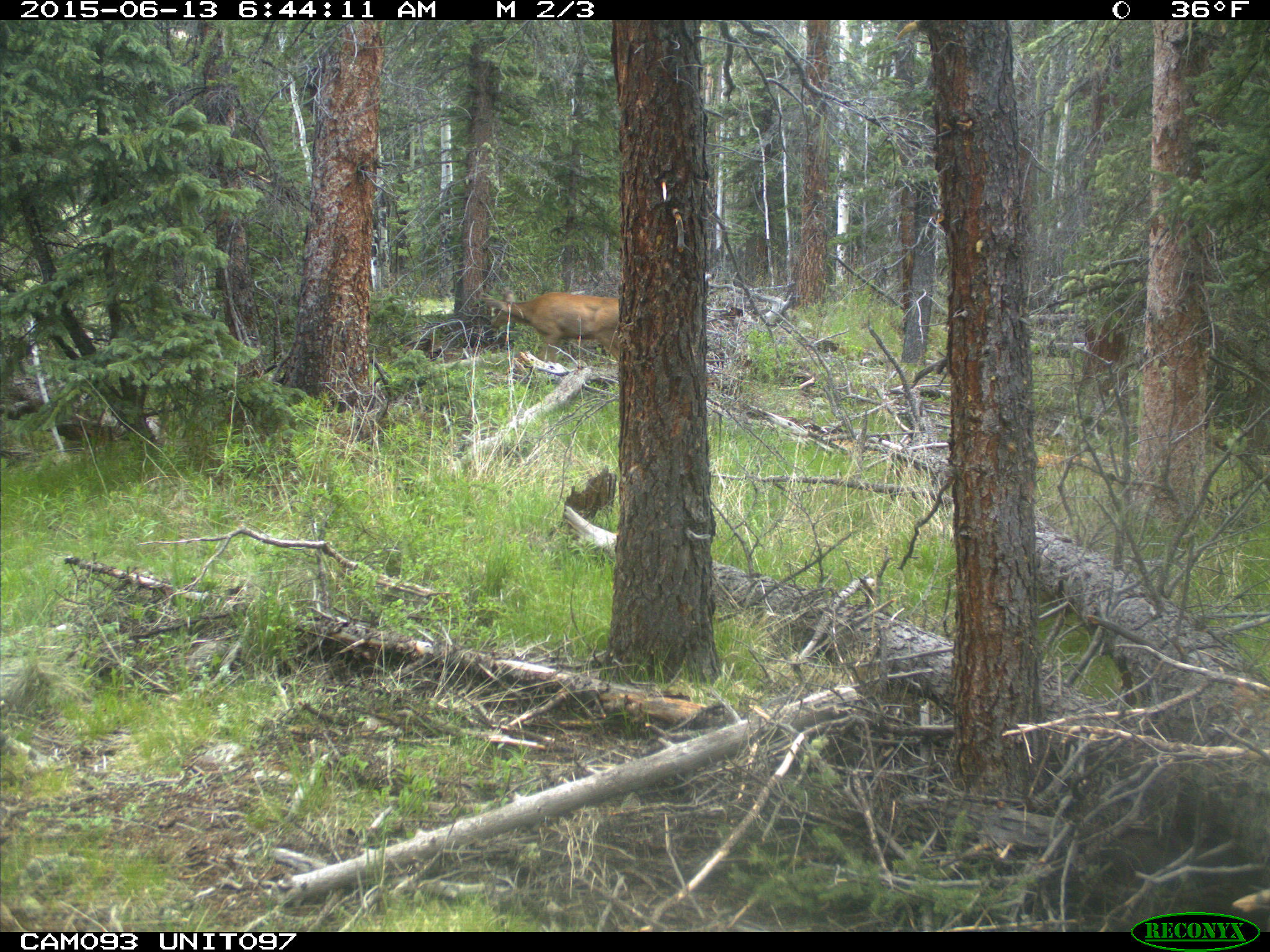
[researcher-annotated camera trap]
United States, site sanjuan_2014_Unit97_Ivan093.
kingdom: Animalia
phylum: Chordata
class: Mammalia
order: Artiodactyla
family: Cervidae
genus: Odocoileus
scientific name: Odocoileus hemionus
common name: mule deer